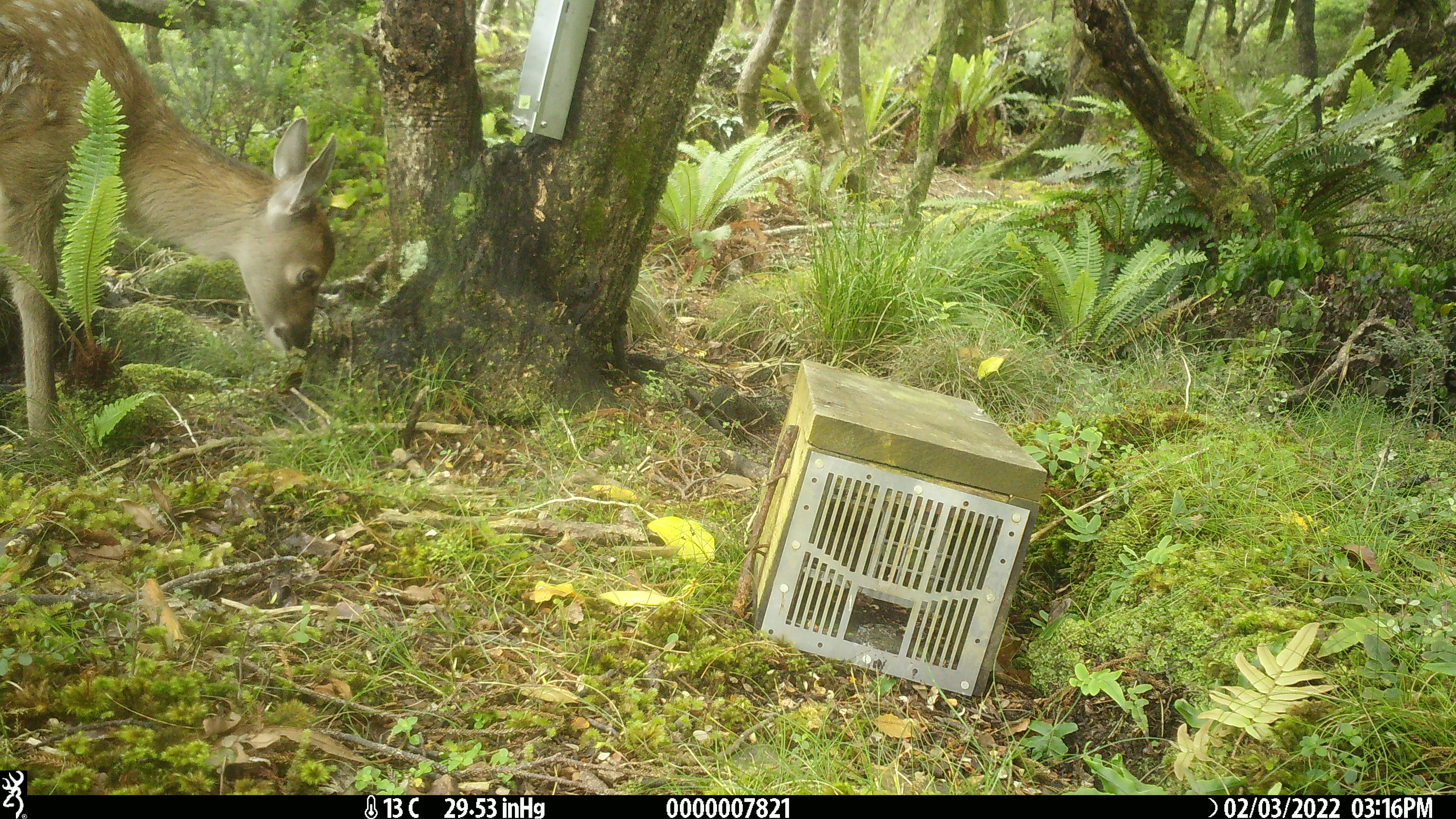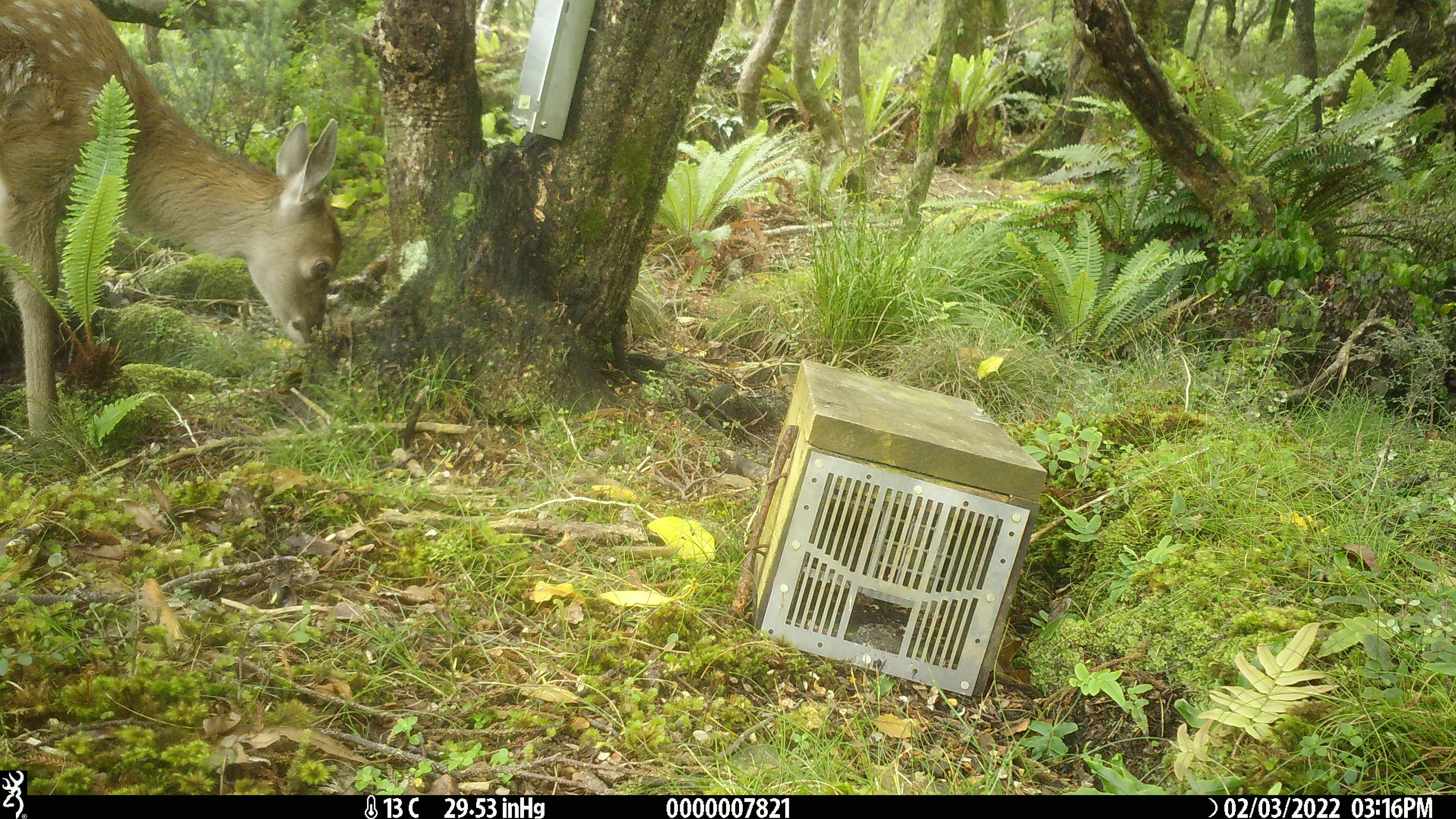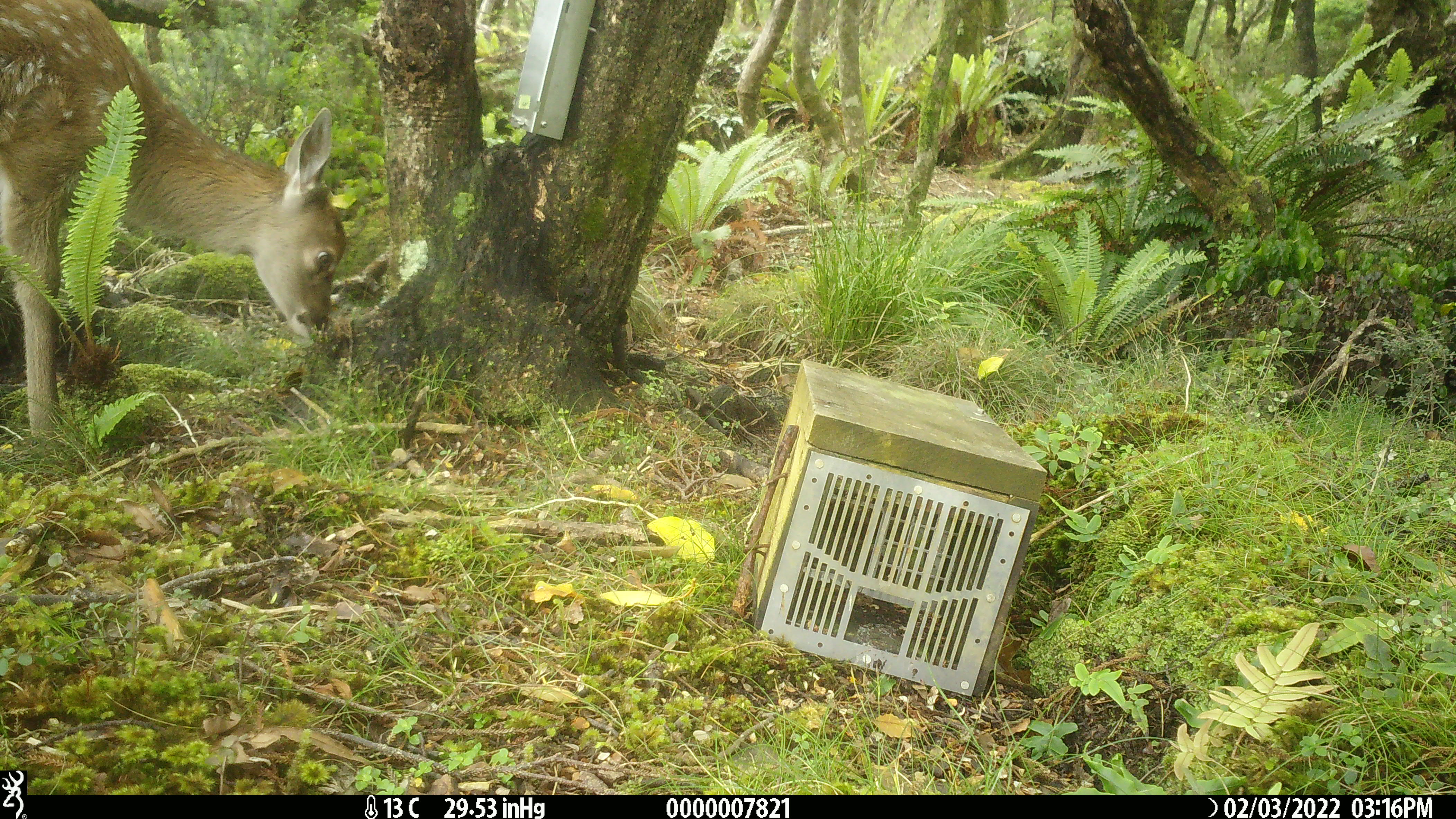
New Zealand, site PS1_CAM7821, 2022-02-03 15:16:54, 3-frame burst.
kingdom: Animalia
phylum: Chordata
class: Mammalia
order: Artiodactyla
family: Cervidae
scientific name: Cervidae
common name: deer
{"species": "deer (Cervidae)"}